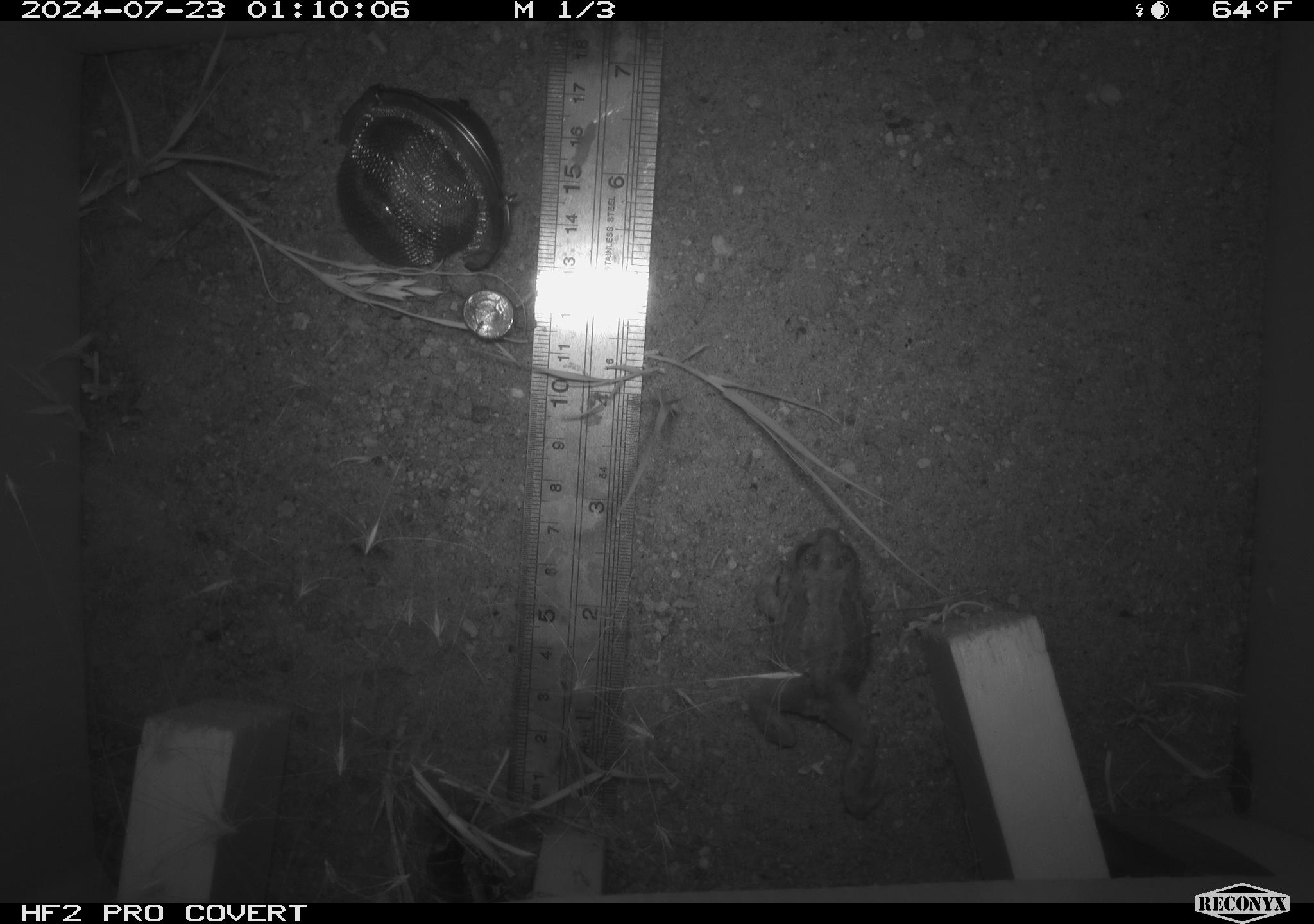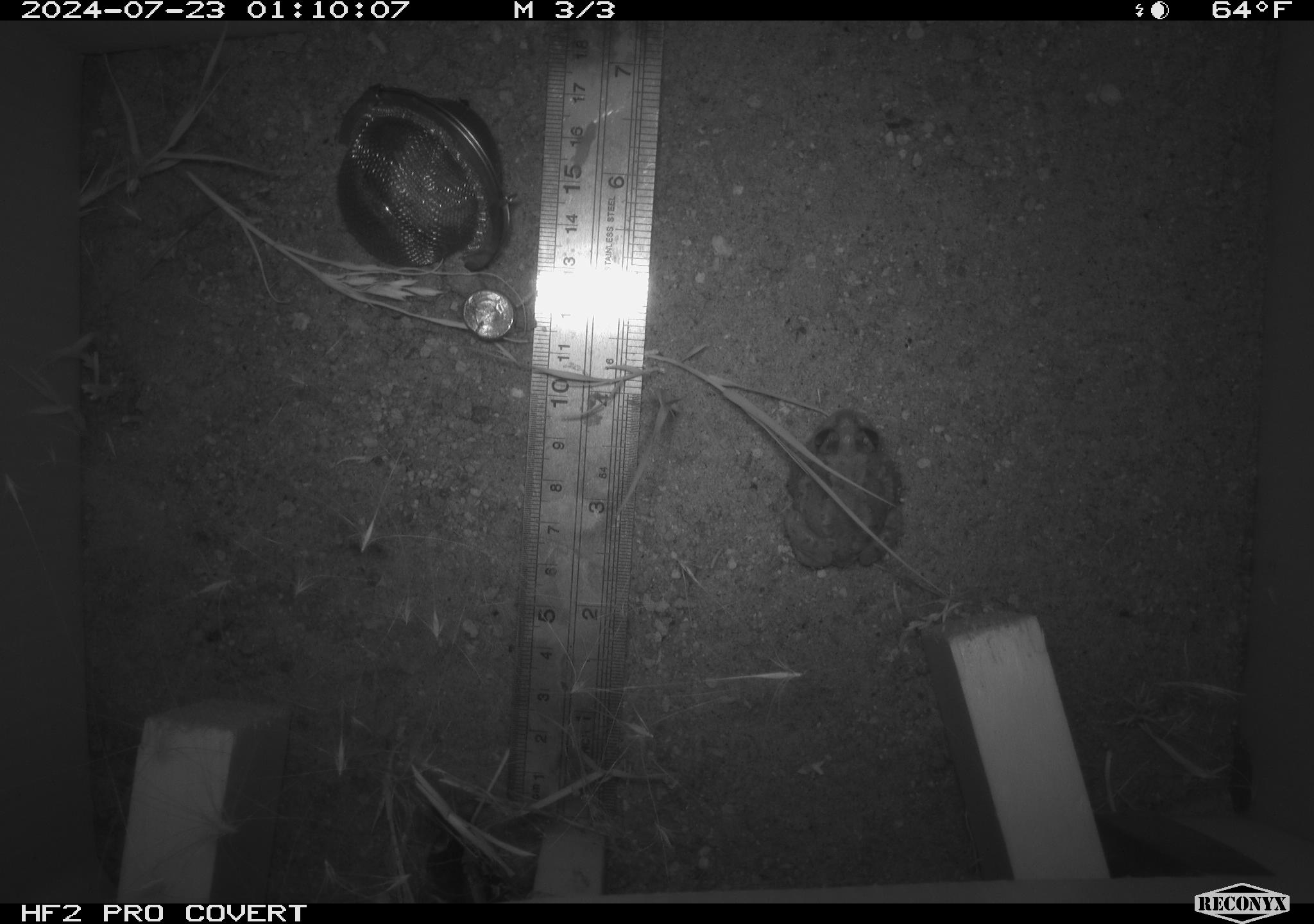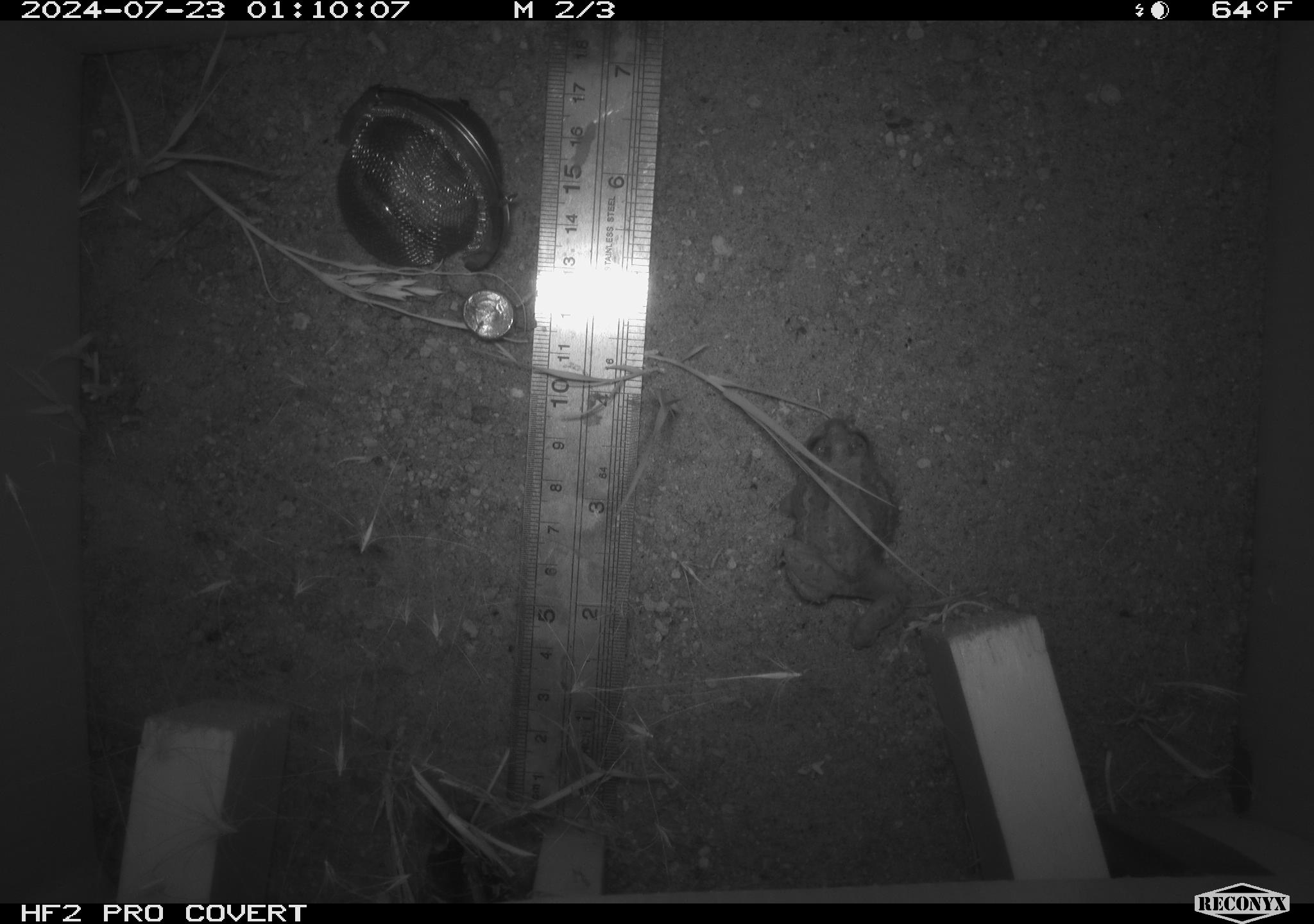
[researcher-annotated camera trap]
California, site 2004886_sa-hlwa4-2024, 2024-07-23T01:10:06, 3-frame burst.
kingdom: Animalia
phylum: Chordata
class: Amphibia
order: Anura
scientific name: Anura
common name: frogs